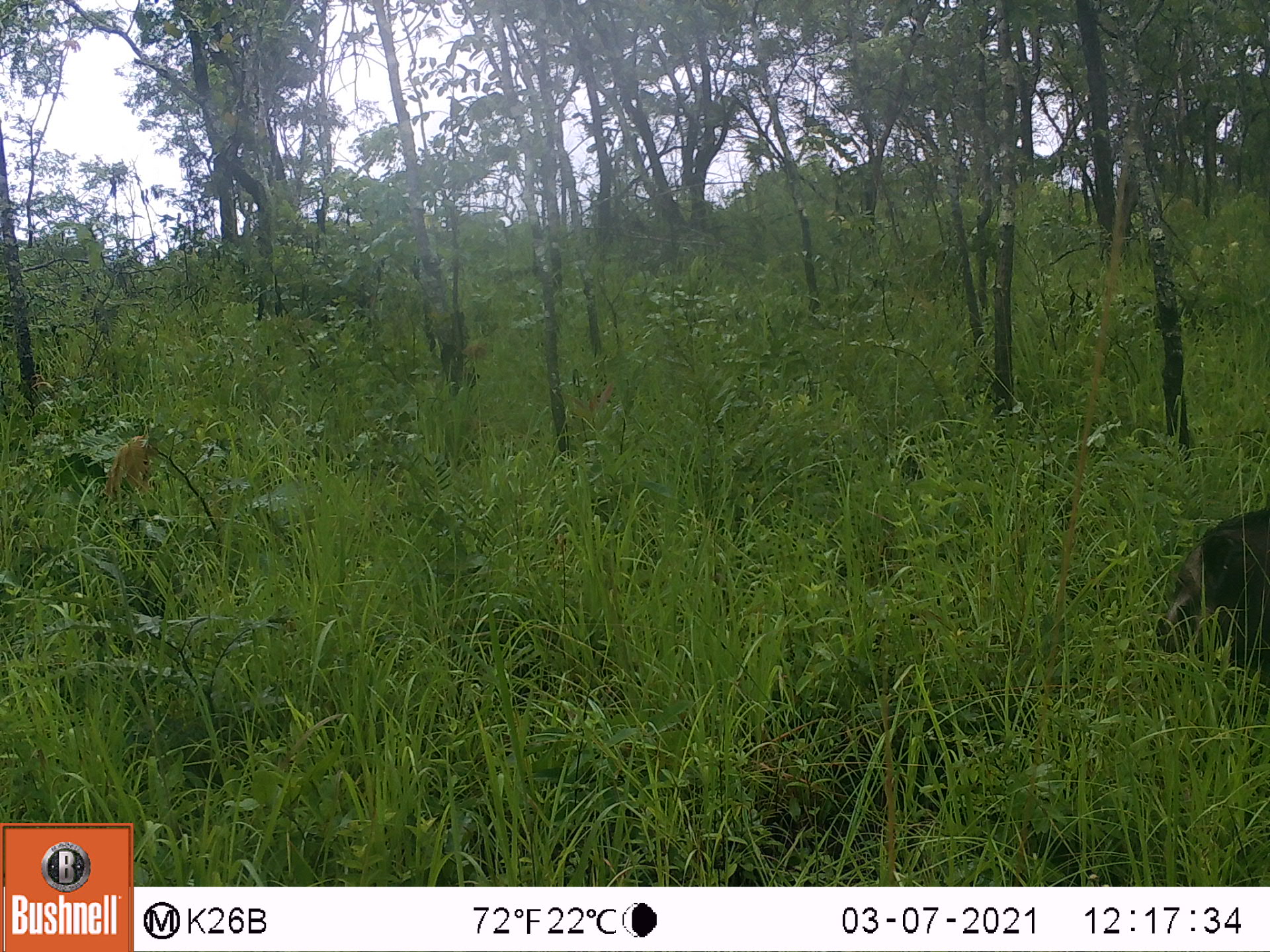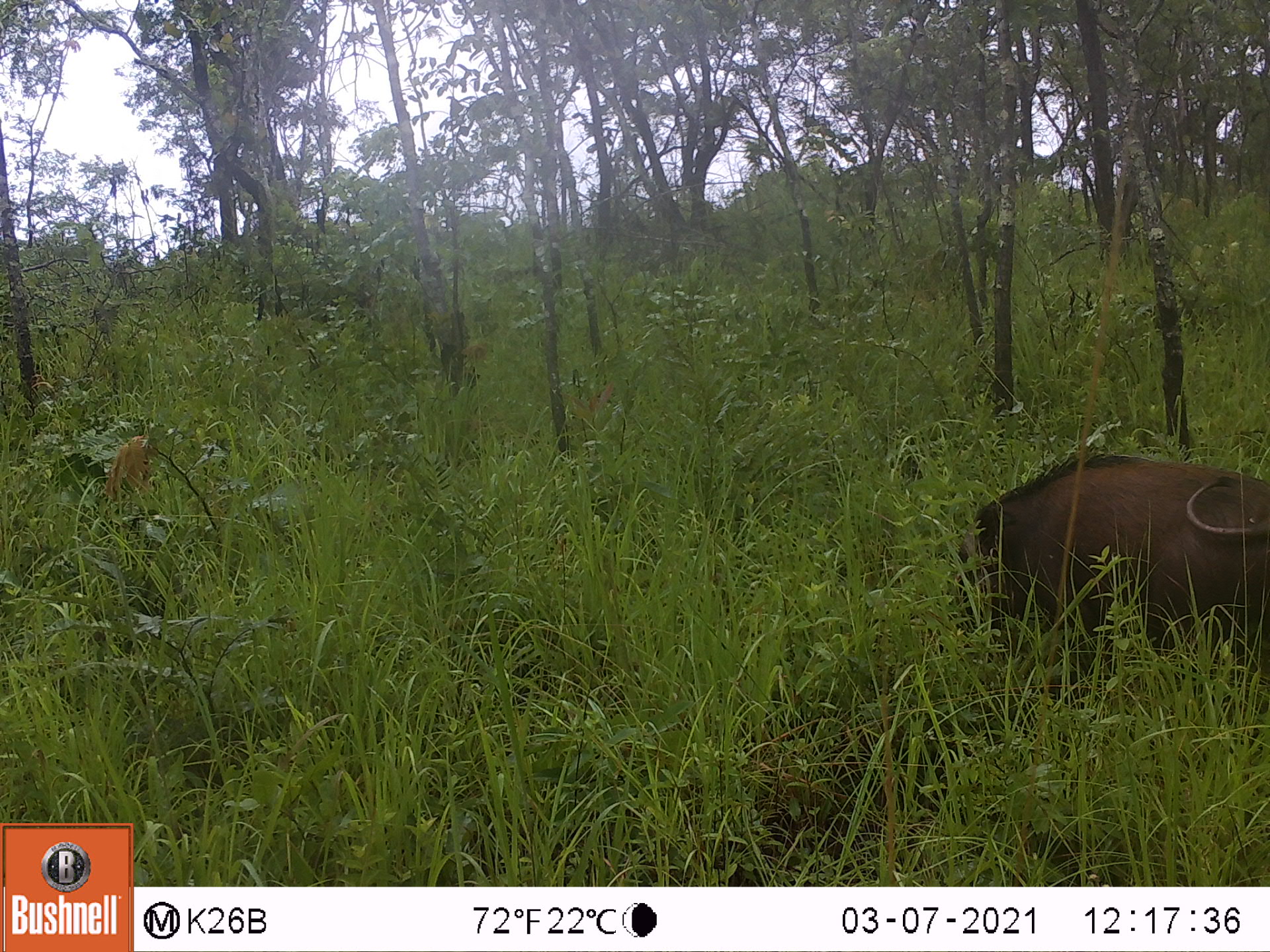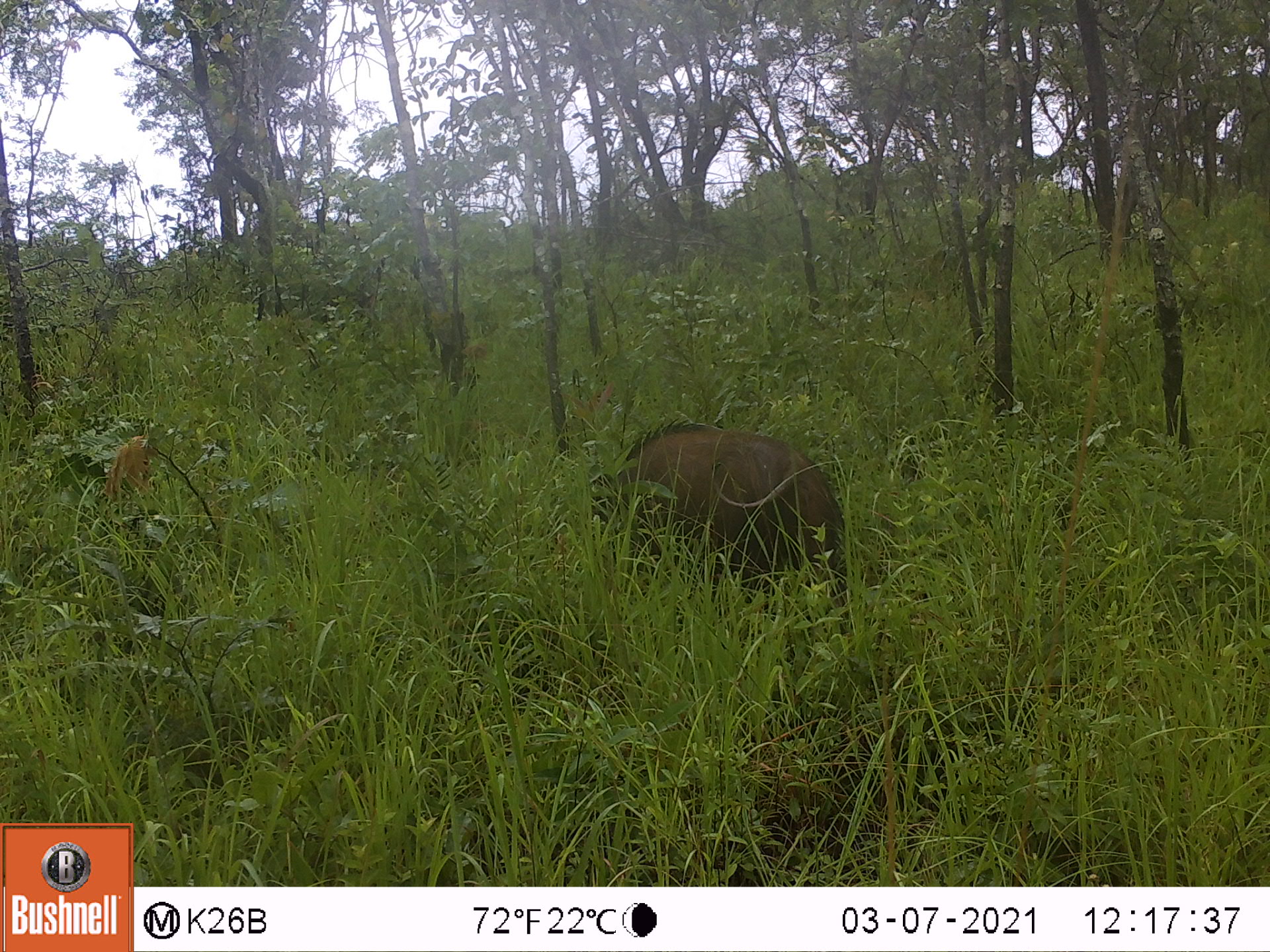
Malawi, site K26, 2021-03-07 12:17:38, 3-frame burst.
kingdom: Animalia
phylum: Chordata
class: Mammalia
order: Artiodactyla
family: Suidae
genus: Potamochoerus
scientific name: Potamochoerus larvatus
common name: bushpig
Bushpig (Potamochoerus larvatus), count 1.